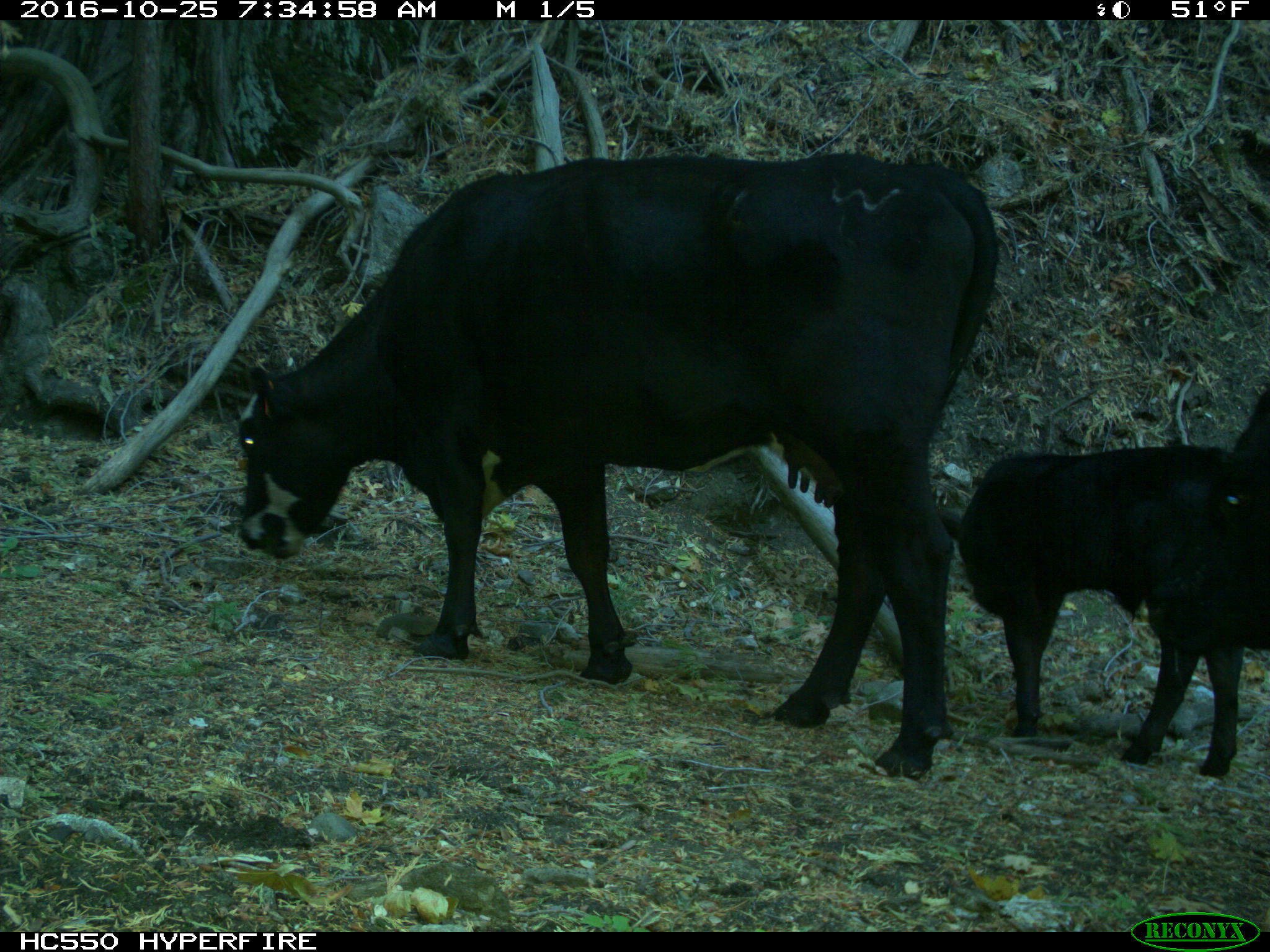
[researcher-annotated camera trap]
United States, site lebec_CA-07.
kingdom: Animalia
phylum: Chordata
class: Mammalia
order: Artiodactyla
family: Bovidae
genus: Bos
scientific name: Bos taurus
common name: domestic cow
Bos taurus (domestic cow).